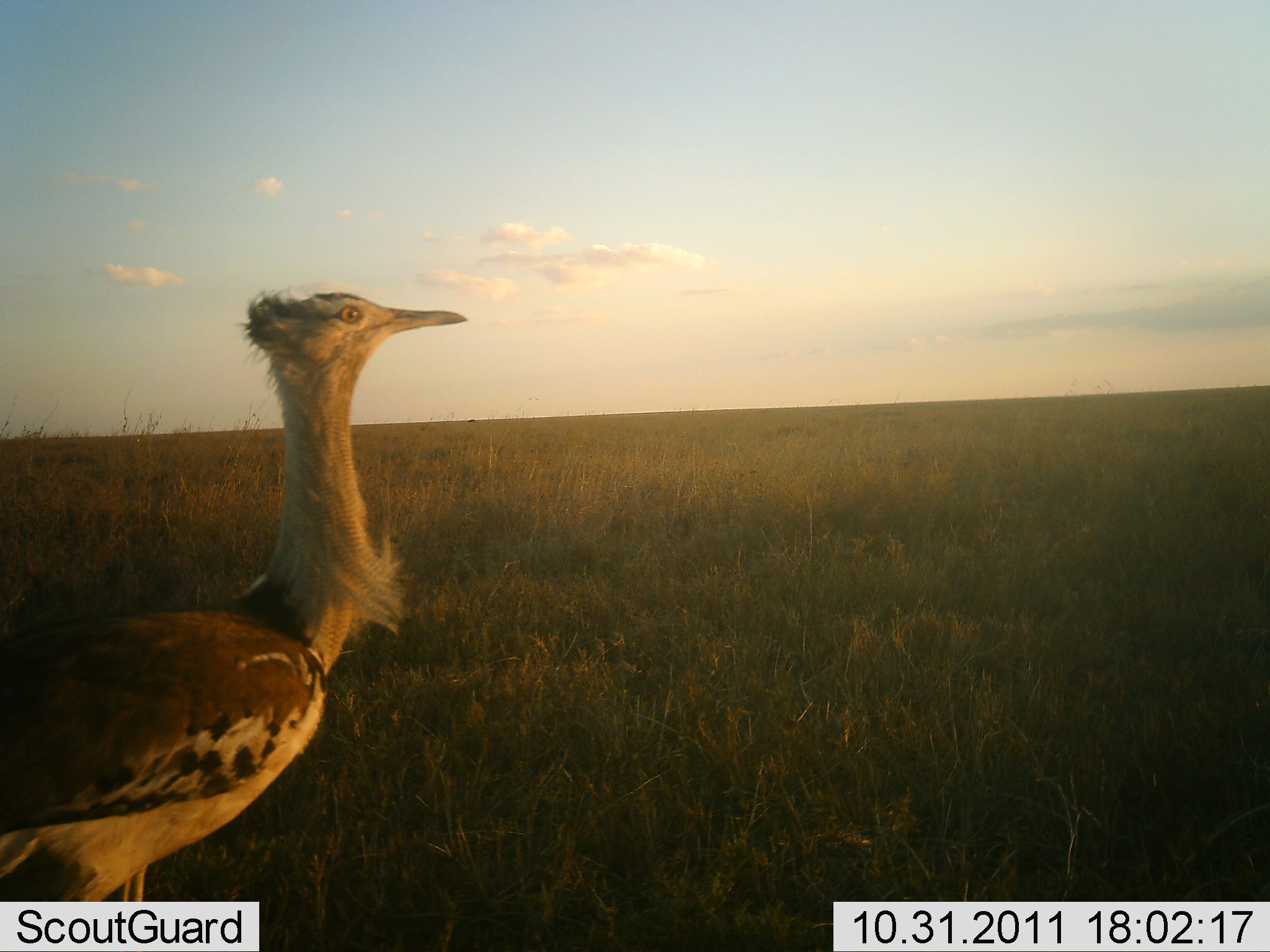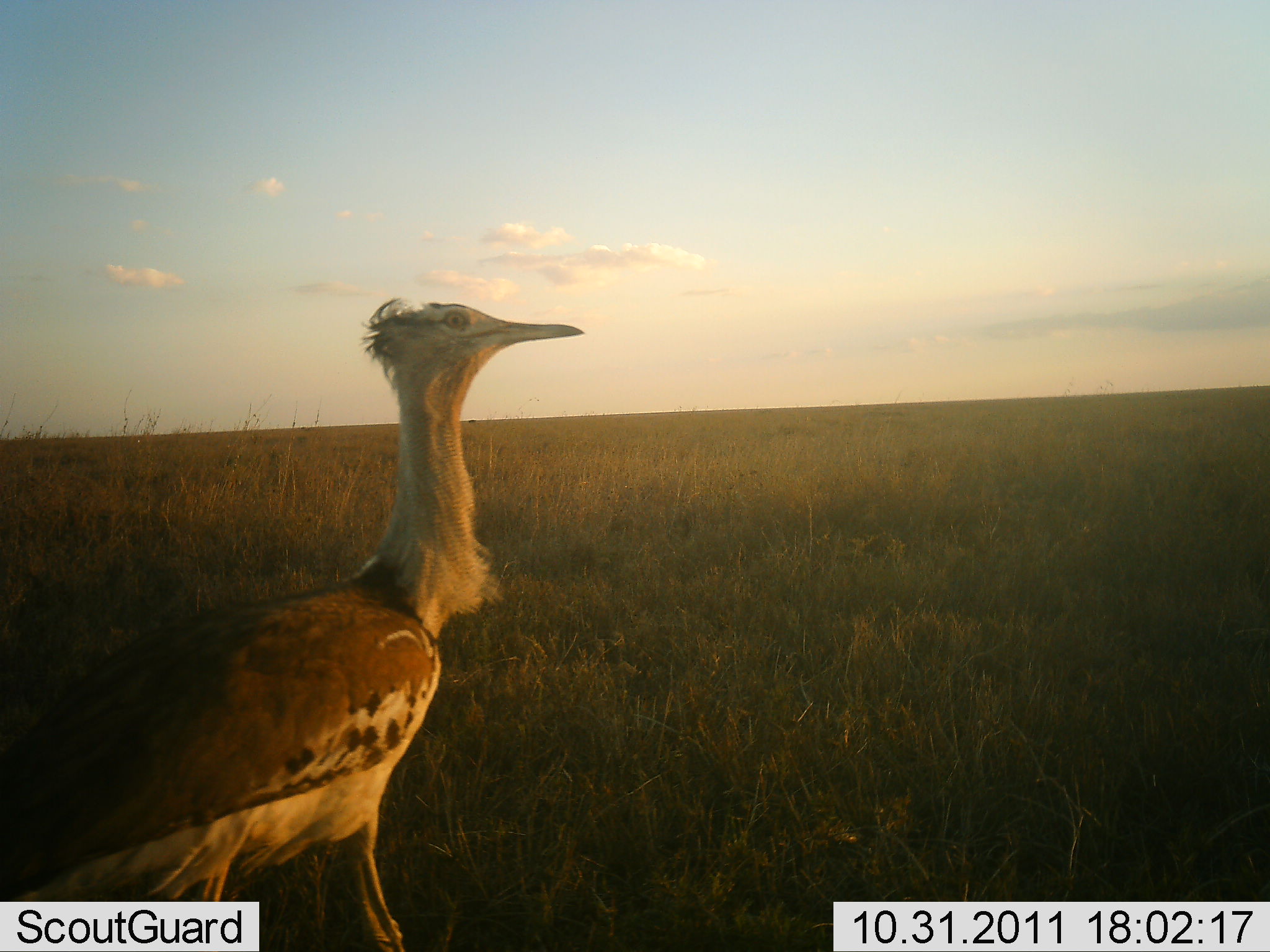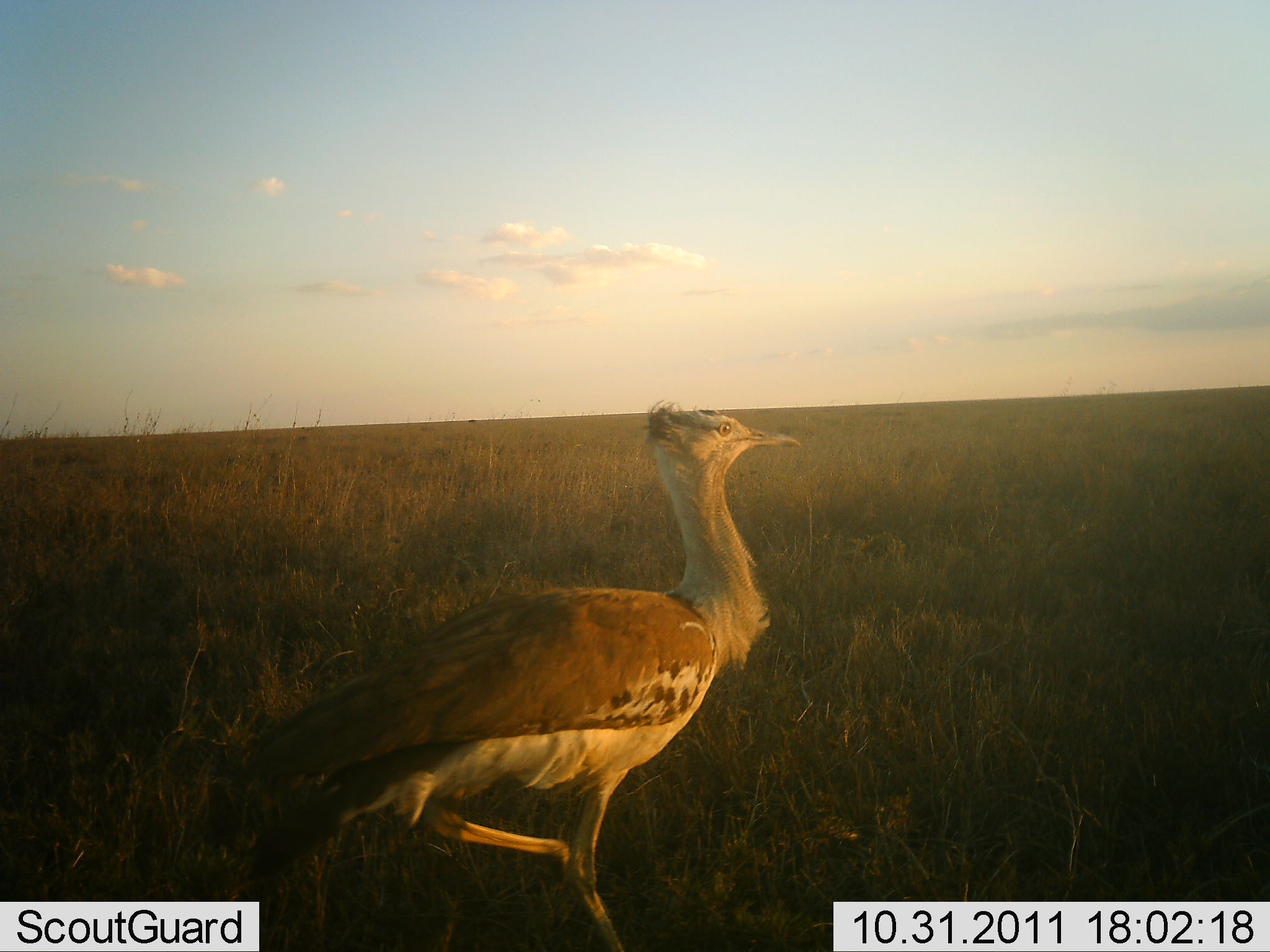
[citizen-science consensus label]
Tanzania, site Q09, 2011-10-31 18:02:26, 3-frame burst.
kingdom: Animalia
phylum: Chordata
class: Aves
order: Otidiformes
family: Otididae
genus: Ardeotis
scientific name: Ardeotis kori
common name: kori bustard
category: koribustard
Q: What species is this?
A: Koribustard (kori bustard) (Ardeotis kori).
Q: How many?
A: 1.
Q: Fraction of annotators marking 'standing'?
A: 7%.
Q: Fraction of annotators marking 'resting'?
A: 0%.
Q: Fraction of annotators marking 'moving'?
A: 93%.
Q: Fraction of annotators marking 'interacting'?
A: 0%.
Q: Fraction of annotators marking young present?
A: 0%.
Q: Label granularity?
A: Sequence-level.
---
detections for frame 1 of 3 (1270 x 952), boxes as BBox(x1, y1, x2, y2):
animal: BBox(0, 285, 468, 951)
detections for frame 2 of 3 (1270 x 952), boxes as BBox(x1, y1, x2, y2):
animal: BBox(0, 297, 586, 951)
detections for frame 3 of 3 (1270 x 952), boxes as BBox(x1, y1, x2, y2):
animal: BBox(185, 399, 803, 952)